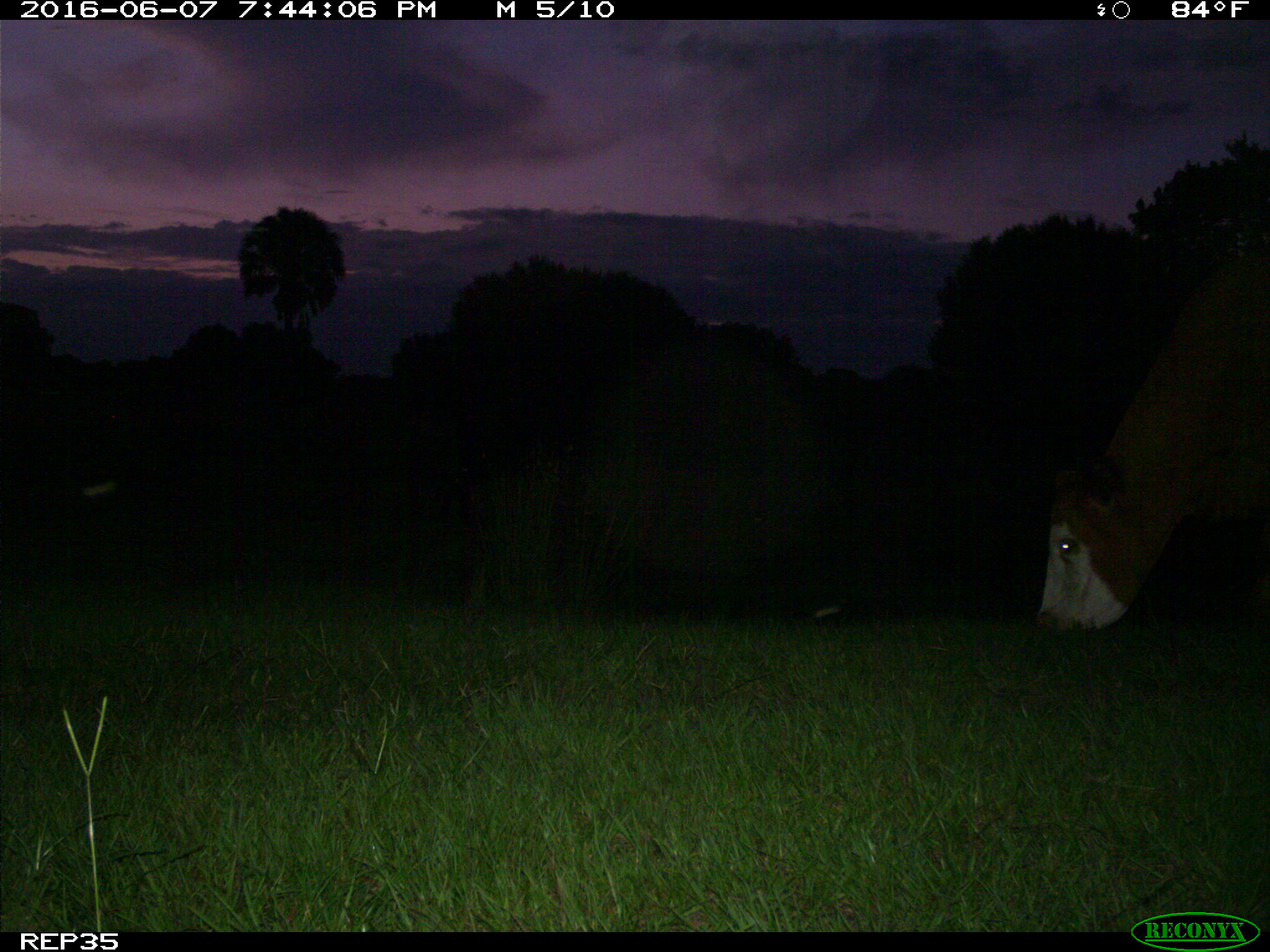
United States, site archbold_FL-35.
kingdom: Animalia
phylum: Chordata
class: Mammalia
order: Artiodactyla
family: Bovidae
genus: Bos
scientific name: Bos taurus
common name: domestic cow